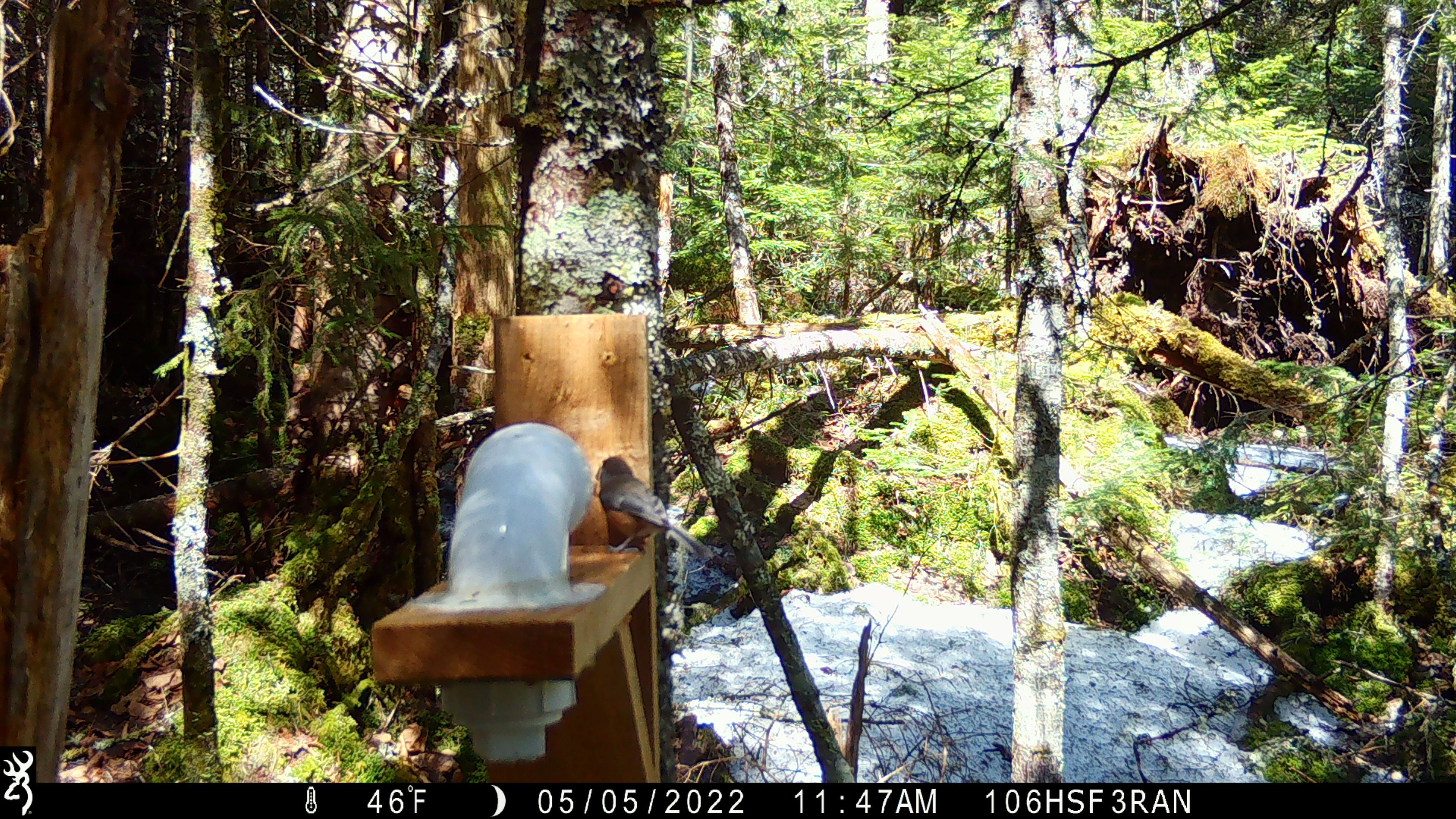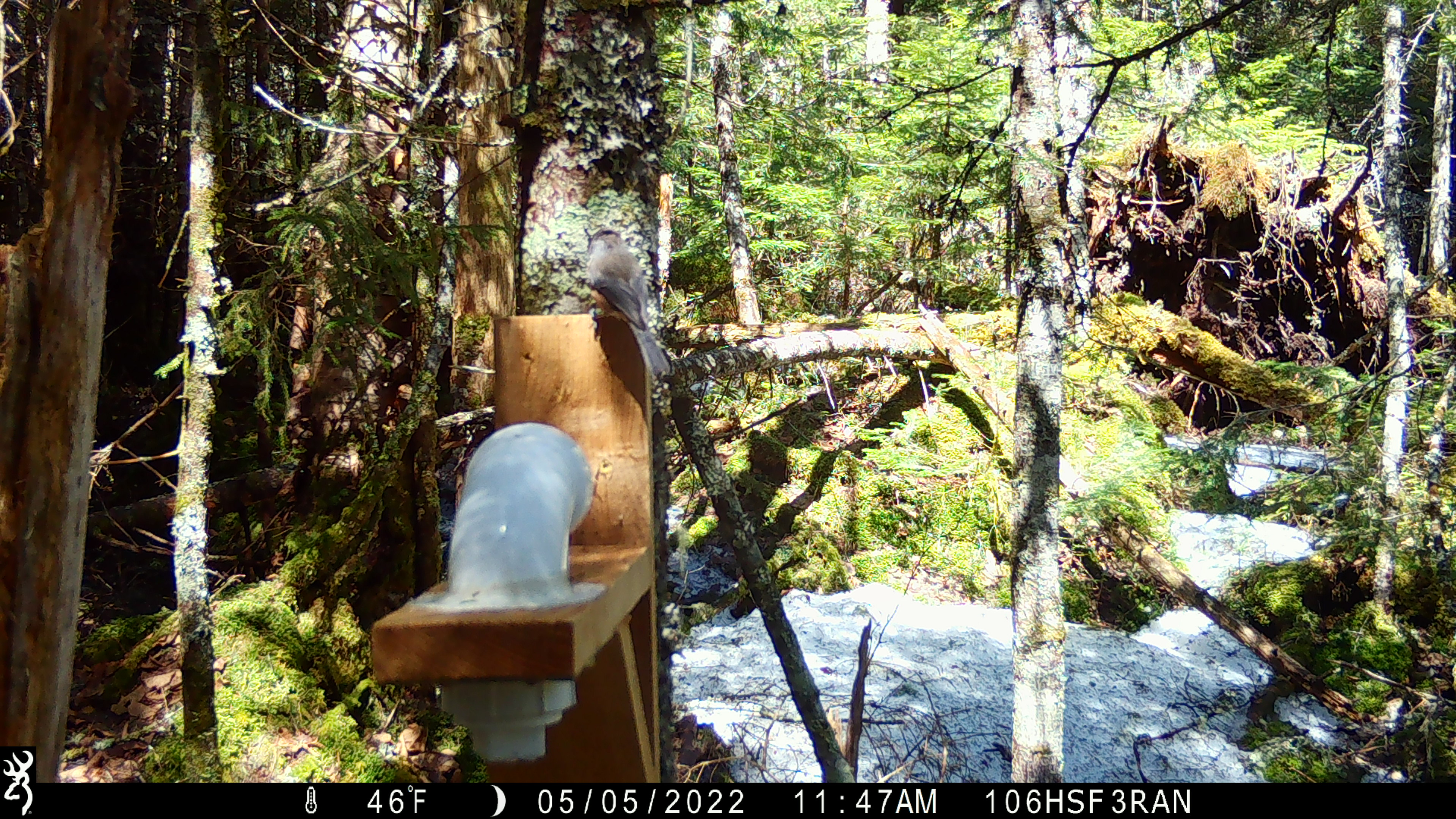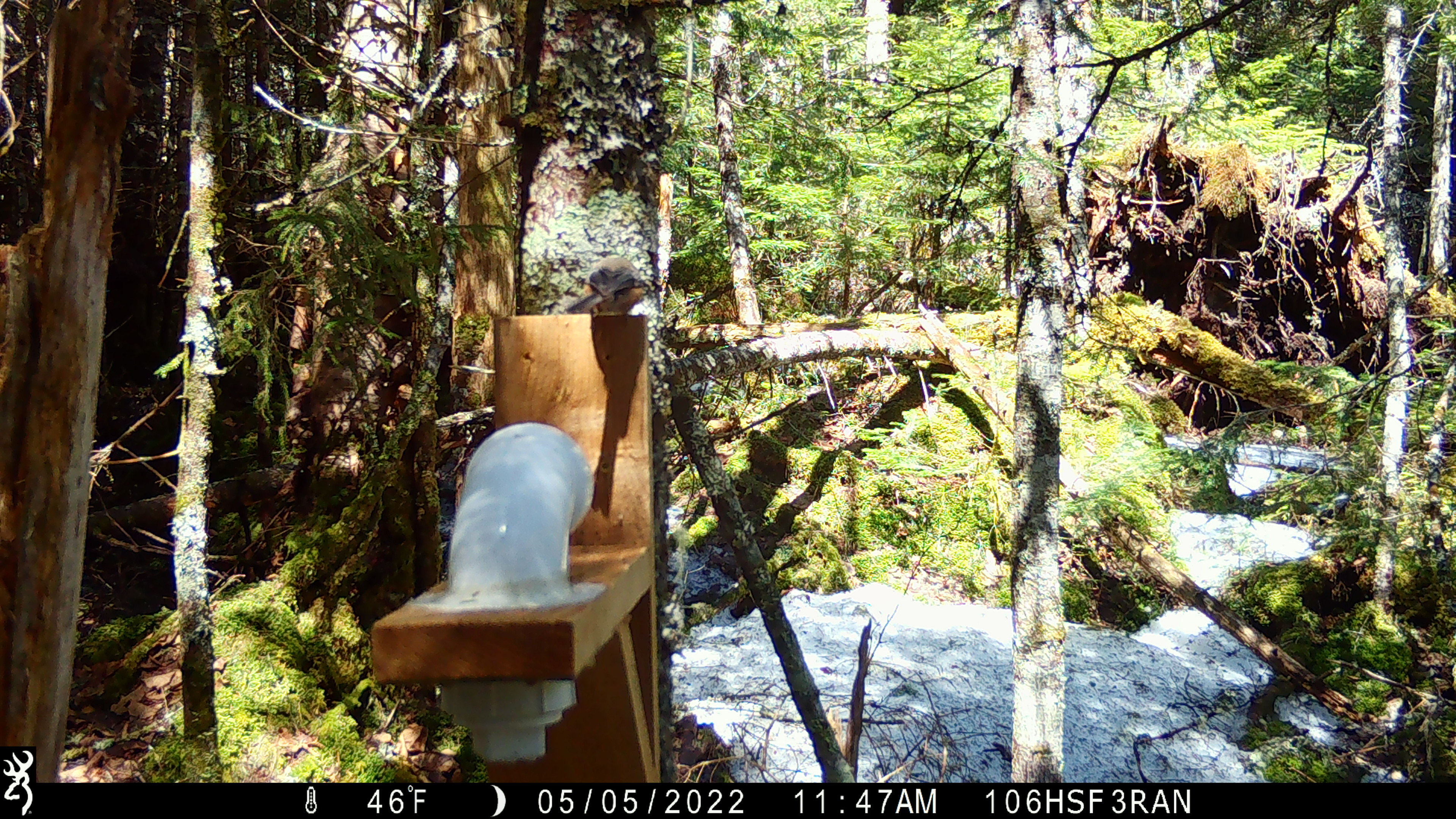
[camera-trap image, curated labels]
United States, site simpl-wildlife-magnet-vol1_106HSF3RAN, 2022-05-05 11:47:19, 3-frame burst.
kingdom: Animalia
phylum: Chordata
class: Aves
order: Passeriformes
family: Paridae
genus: Poecile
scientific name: Poecile atricapillus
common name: black-capped chickadee